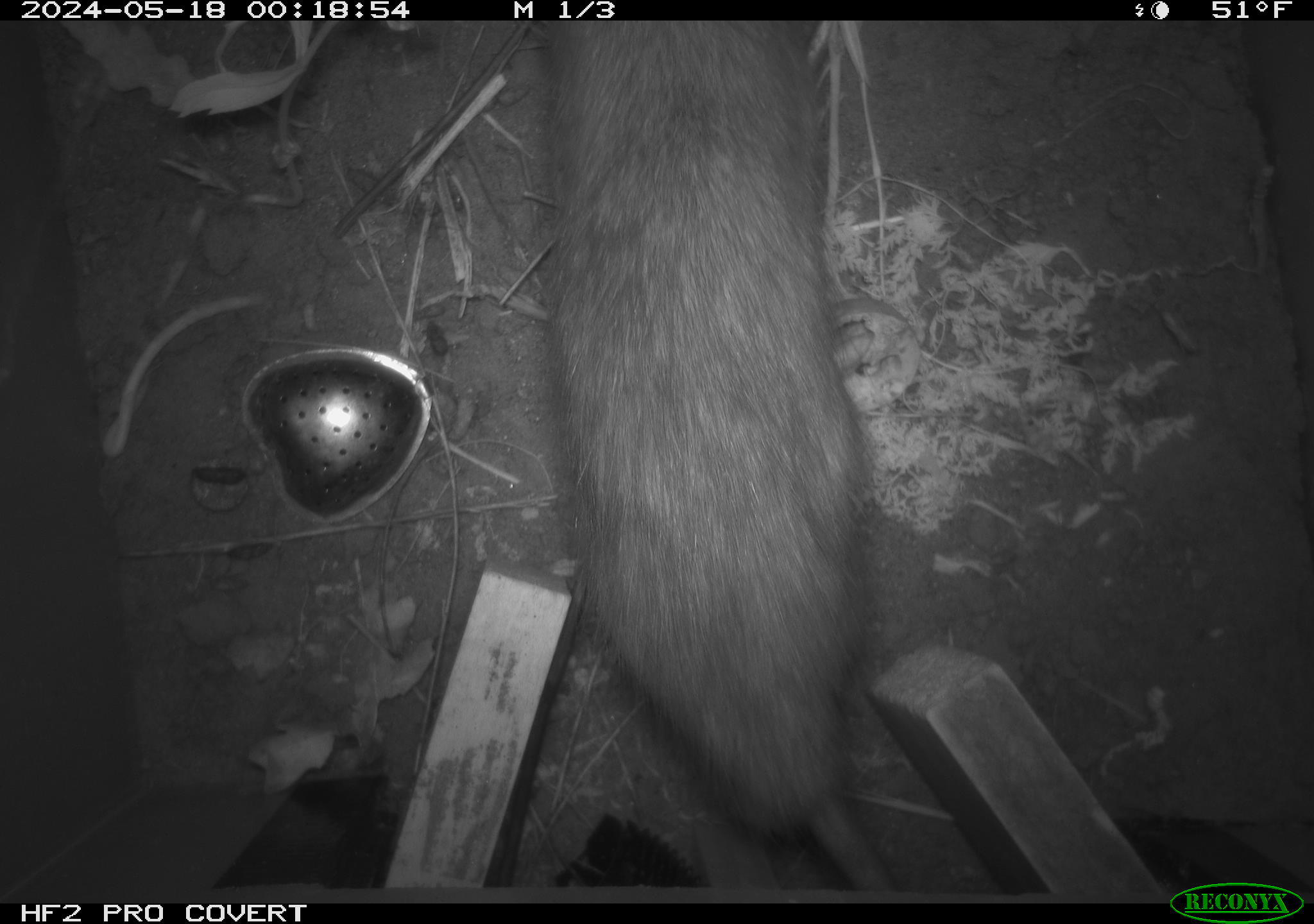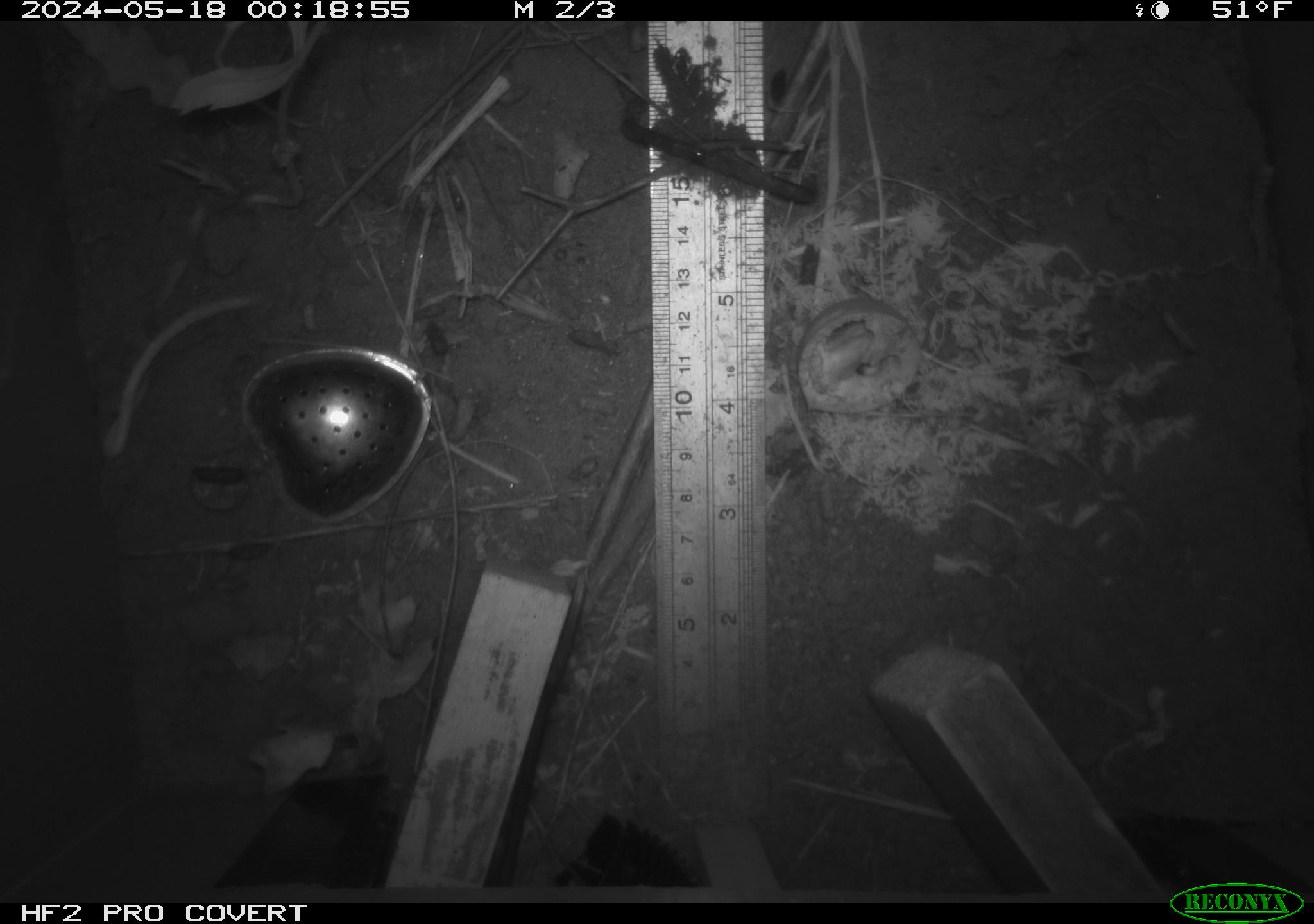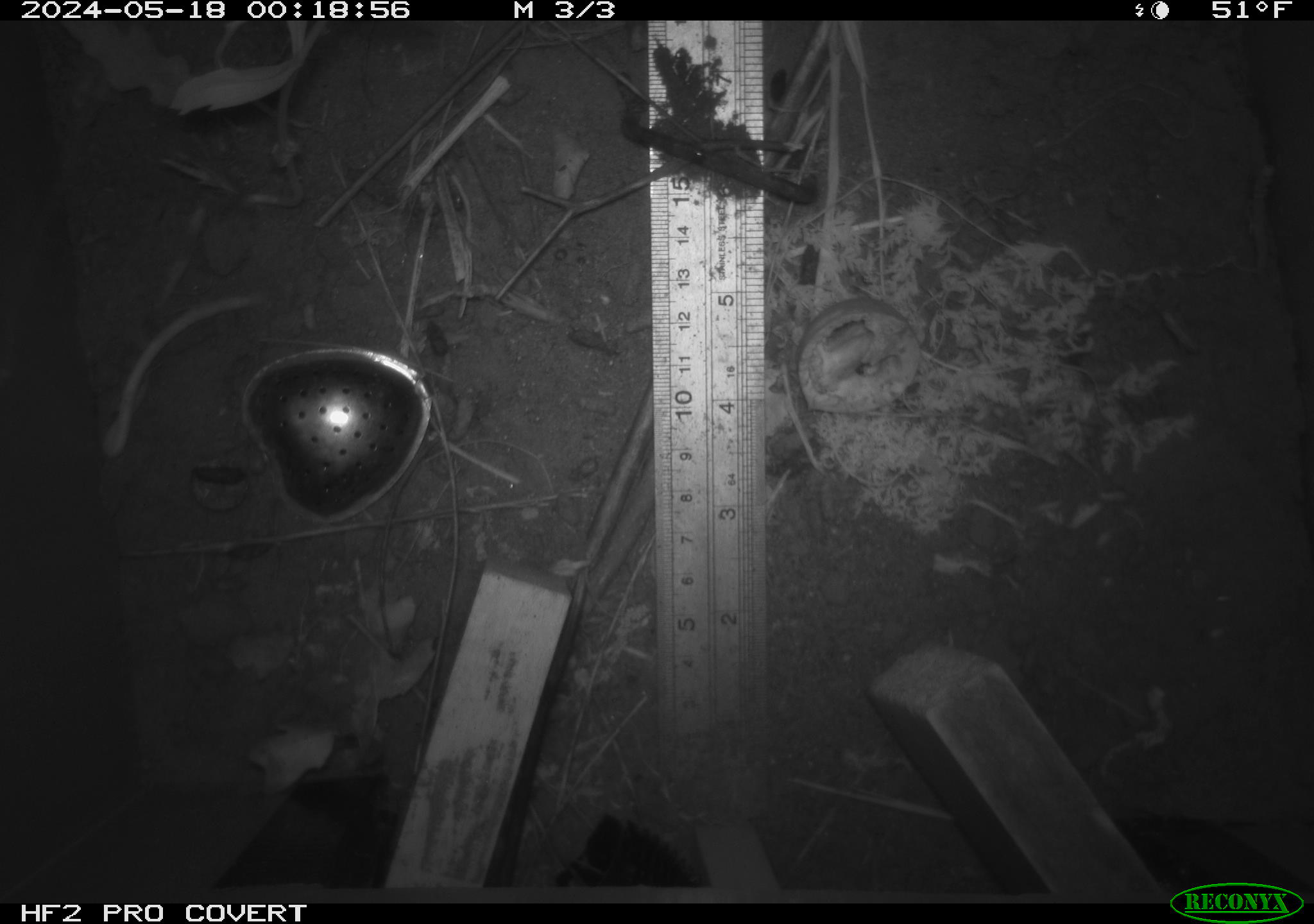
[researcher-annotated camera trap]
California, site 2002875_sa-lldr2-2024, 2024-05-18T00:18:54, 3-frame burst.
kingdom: Animalia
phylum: Chordata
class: Mammalia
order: Rodentia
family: Muridae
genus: Rattus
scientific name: Rattus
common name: rat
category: rattus species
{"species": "rattus species (rat) (Rattus)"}